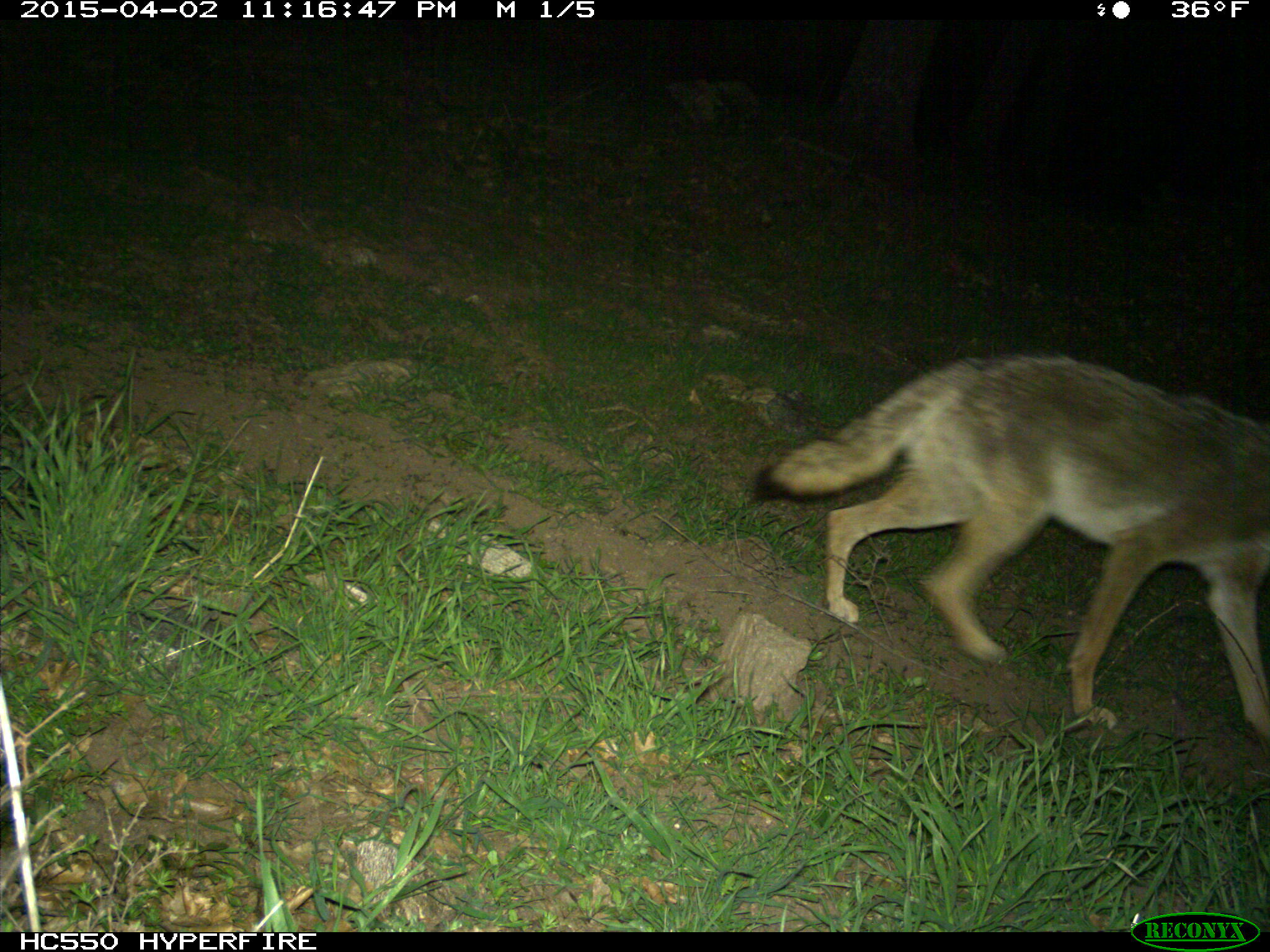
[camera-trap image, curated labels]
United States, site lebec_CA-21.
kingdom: Animalia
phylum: Chordata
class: Mammalia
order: Carnivora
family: Canidae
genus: Canis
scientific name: Canis latrans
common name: coyote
Canis latrans (coyote).